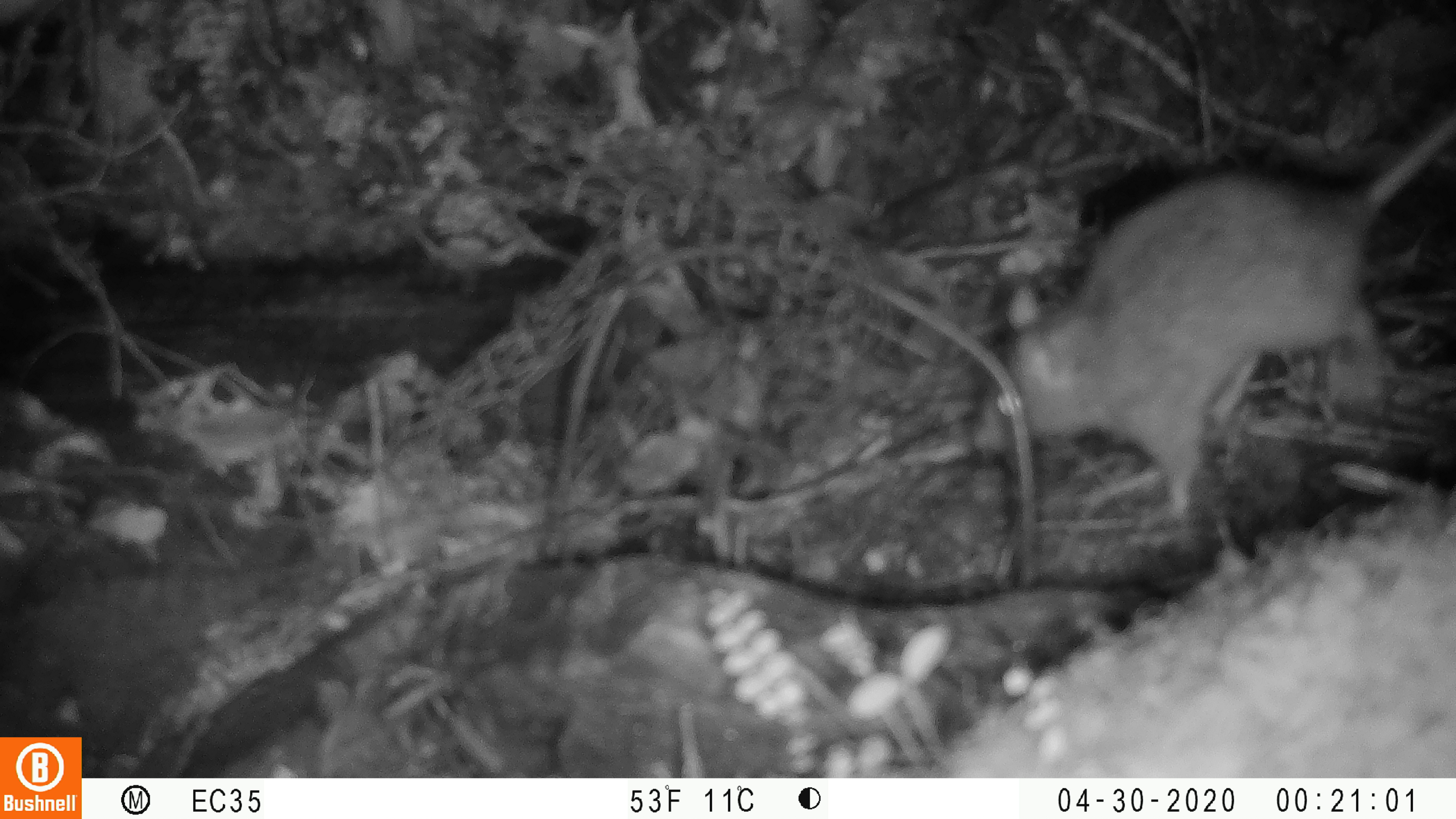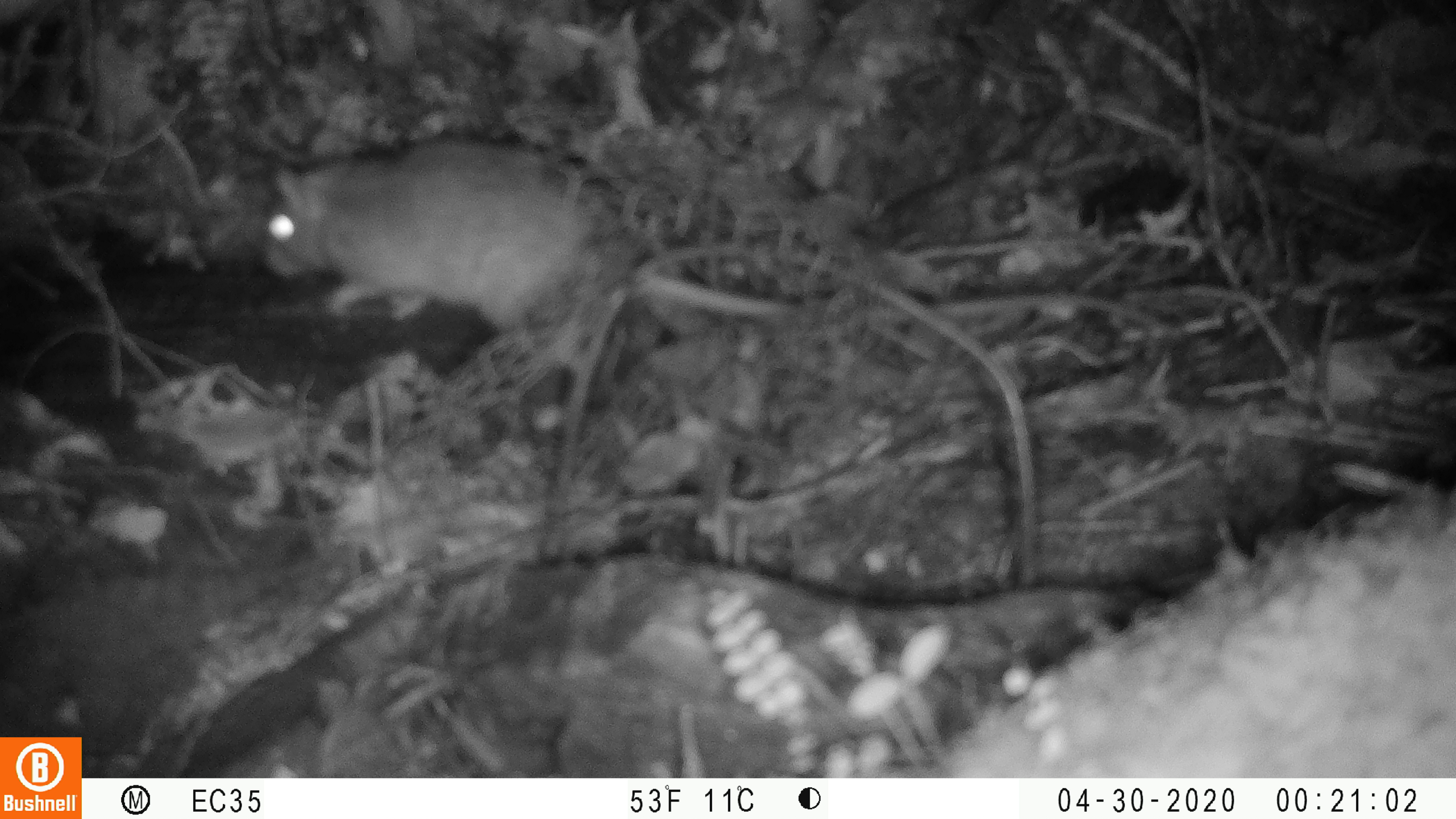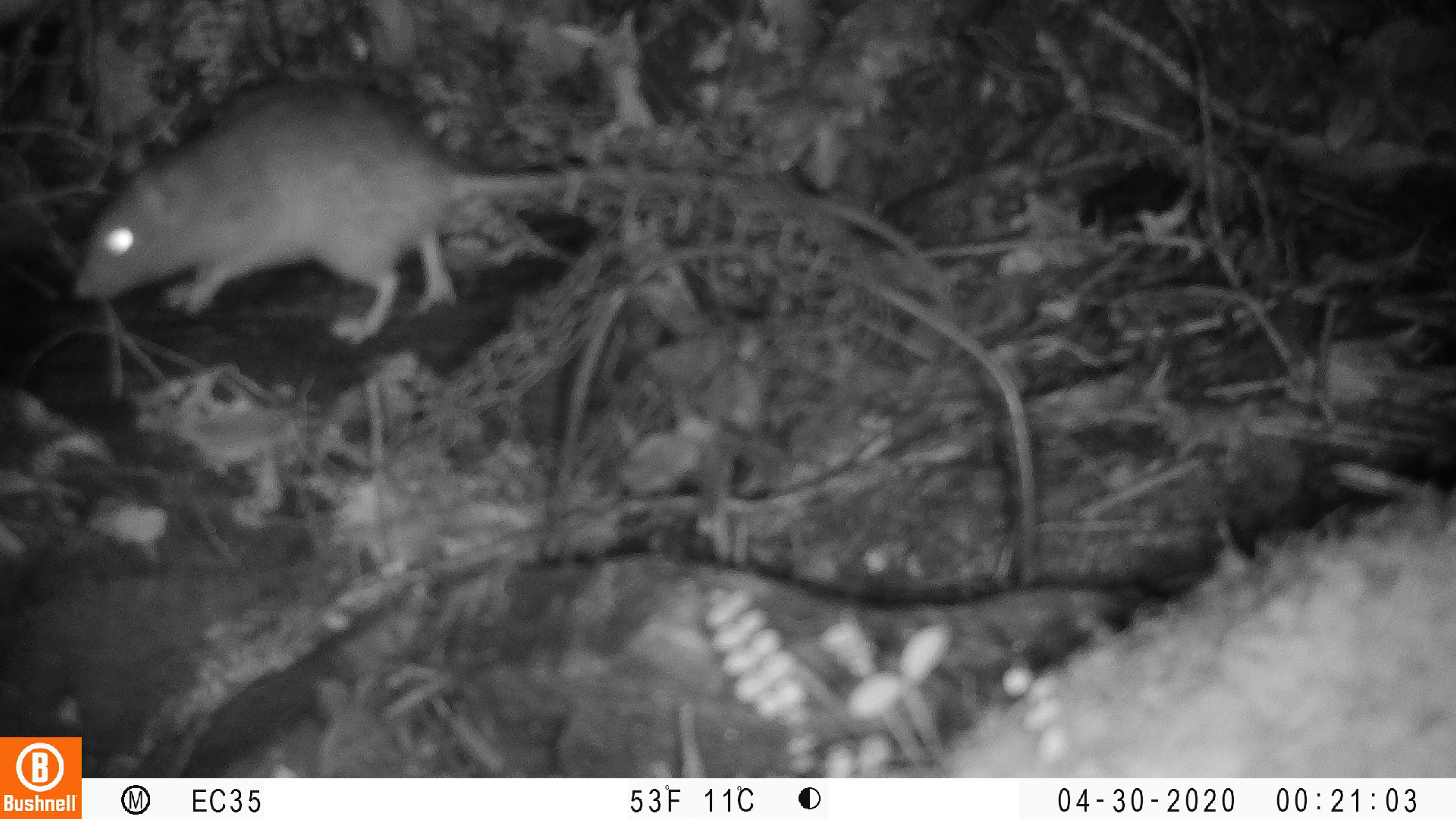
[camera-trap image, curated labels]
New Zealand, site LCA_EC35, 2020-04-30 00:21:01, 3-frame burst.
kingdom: Animalia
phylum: Chordata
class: Mammalia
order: Rodentia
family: Muridae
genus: Rattus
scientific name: Rattus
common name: rat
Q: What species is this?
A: Rat (Rattus).